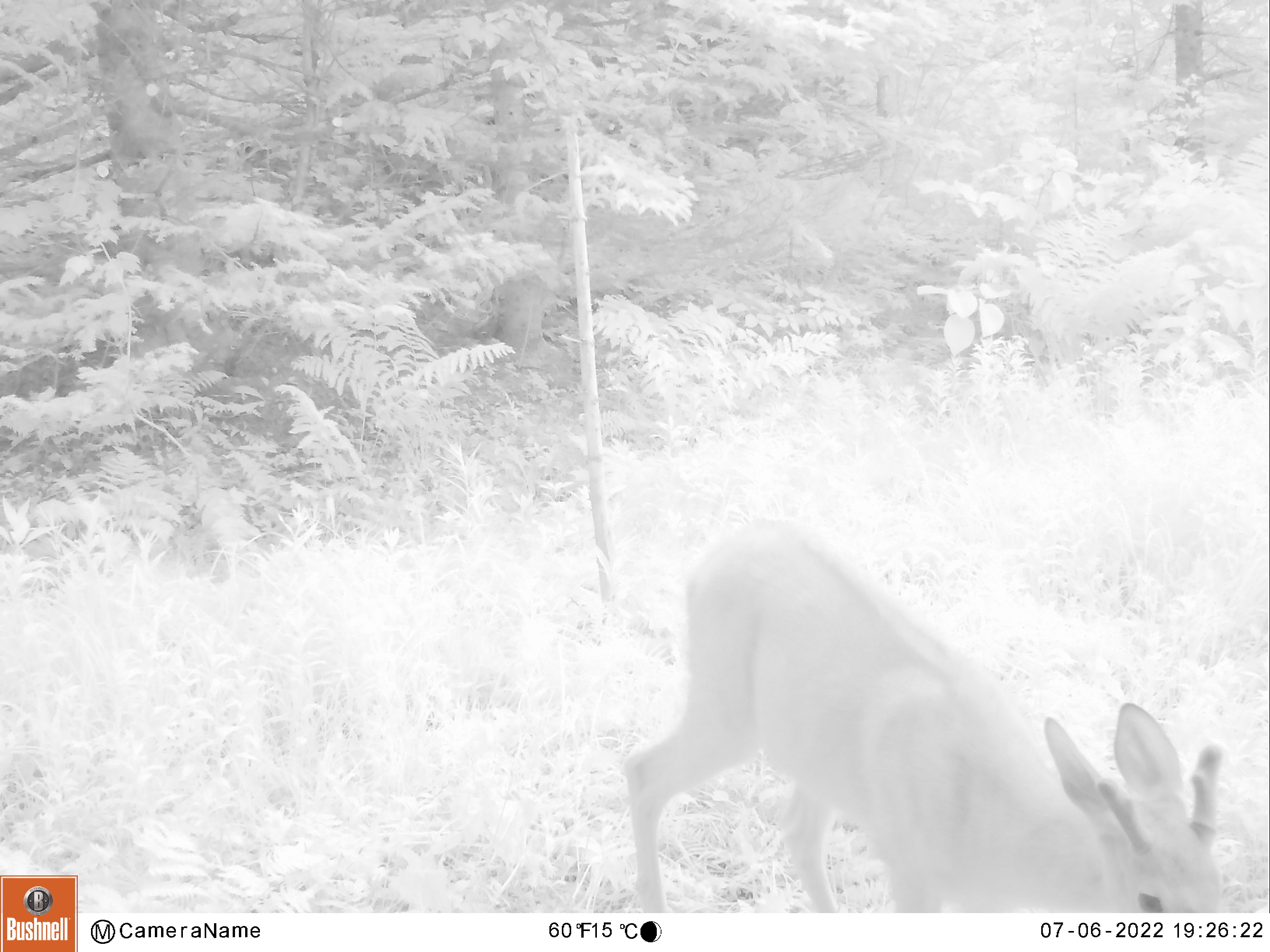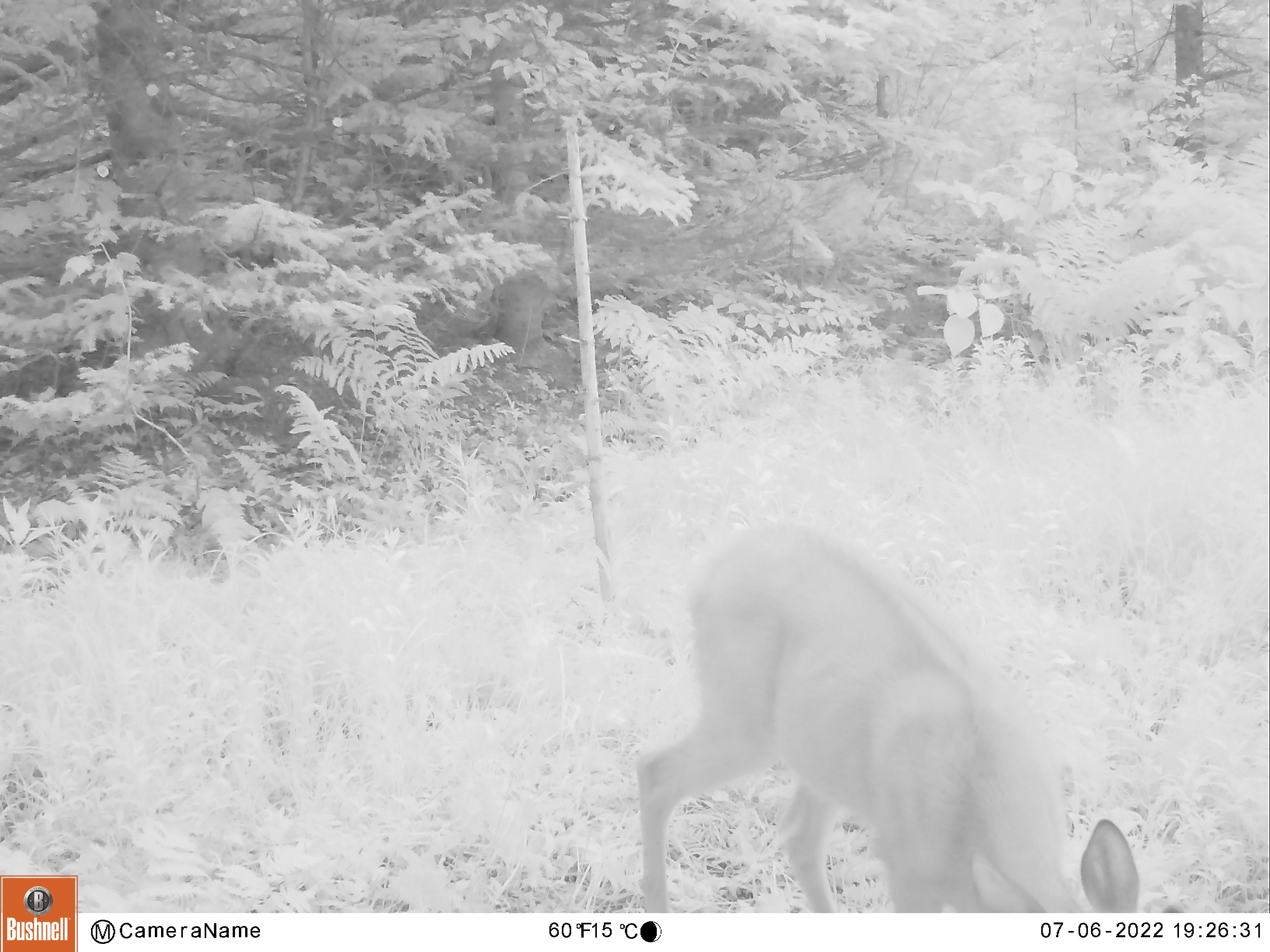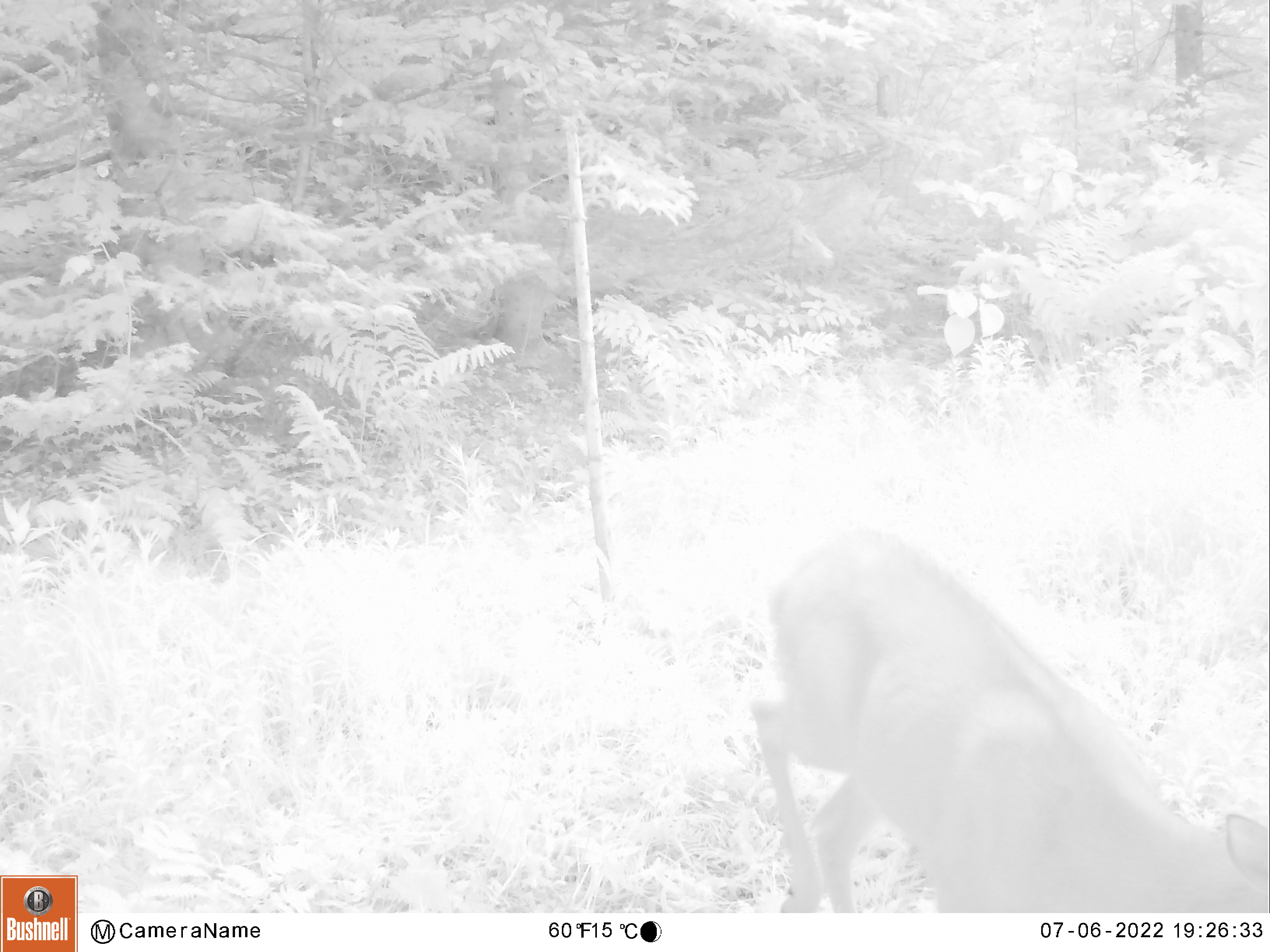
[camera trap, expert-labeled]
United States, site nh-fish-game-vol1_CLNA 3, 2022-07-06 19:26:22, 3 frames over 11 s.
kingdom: Animalia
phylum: Chordata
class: Mammalia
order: Artiodactyla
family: Cervidae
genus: Odocoileus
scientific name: Odocoileus virginianus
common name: white-tailed deer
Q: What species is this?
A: White-tailed deer (Odocoileus virginianus).